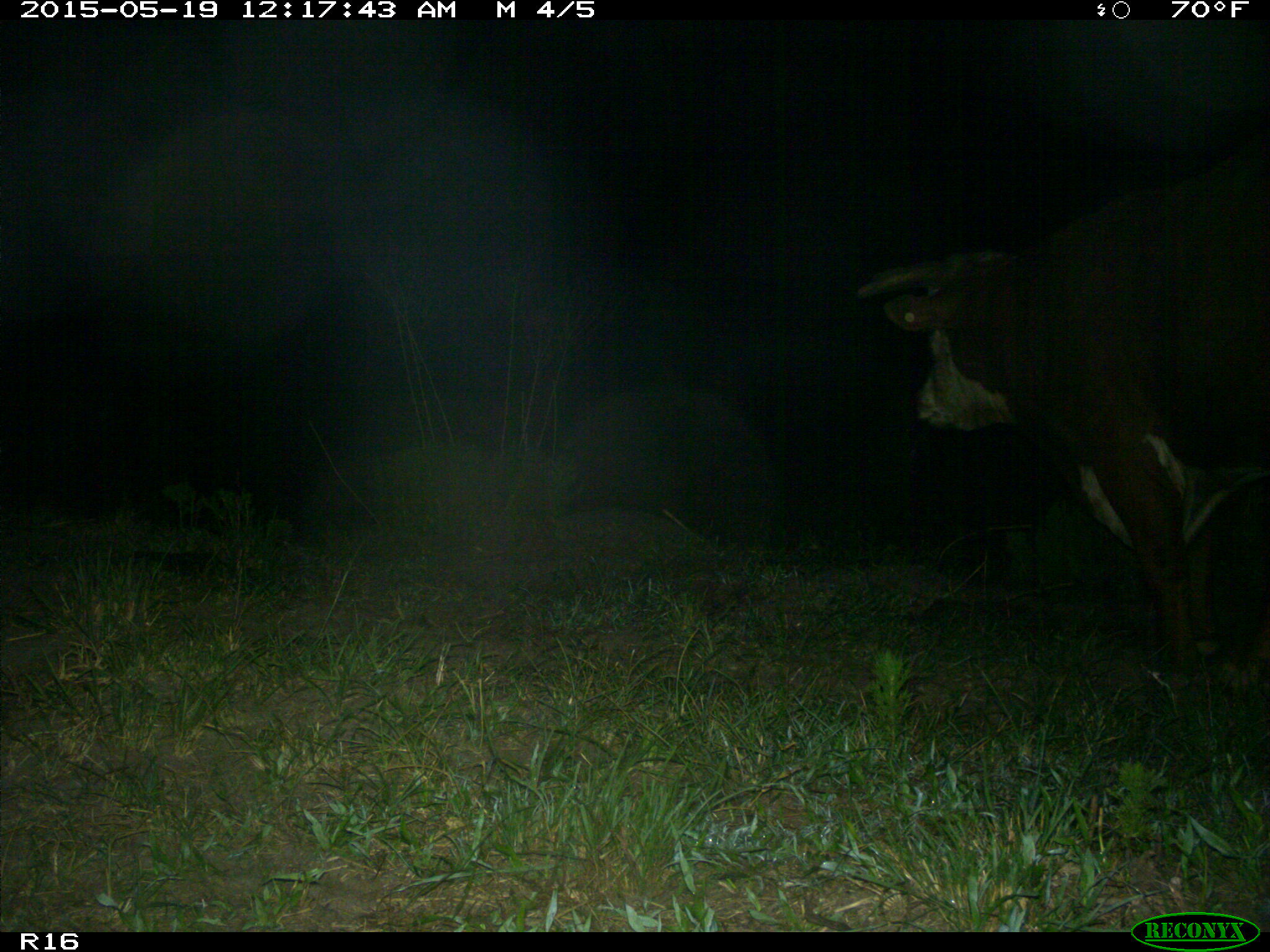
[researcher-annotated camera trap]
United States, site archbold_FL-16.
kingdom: Animalia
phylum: Chordata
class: Mammalia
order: Artiodactyla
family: Bovidae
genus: Bos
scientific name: Bos taurus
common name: domestic cow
Bos taurus (domestic cow).